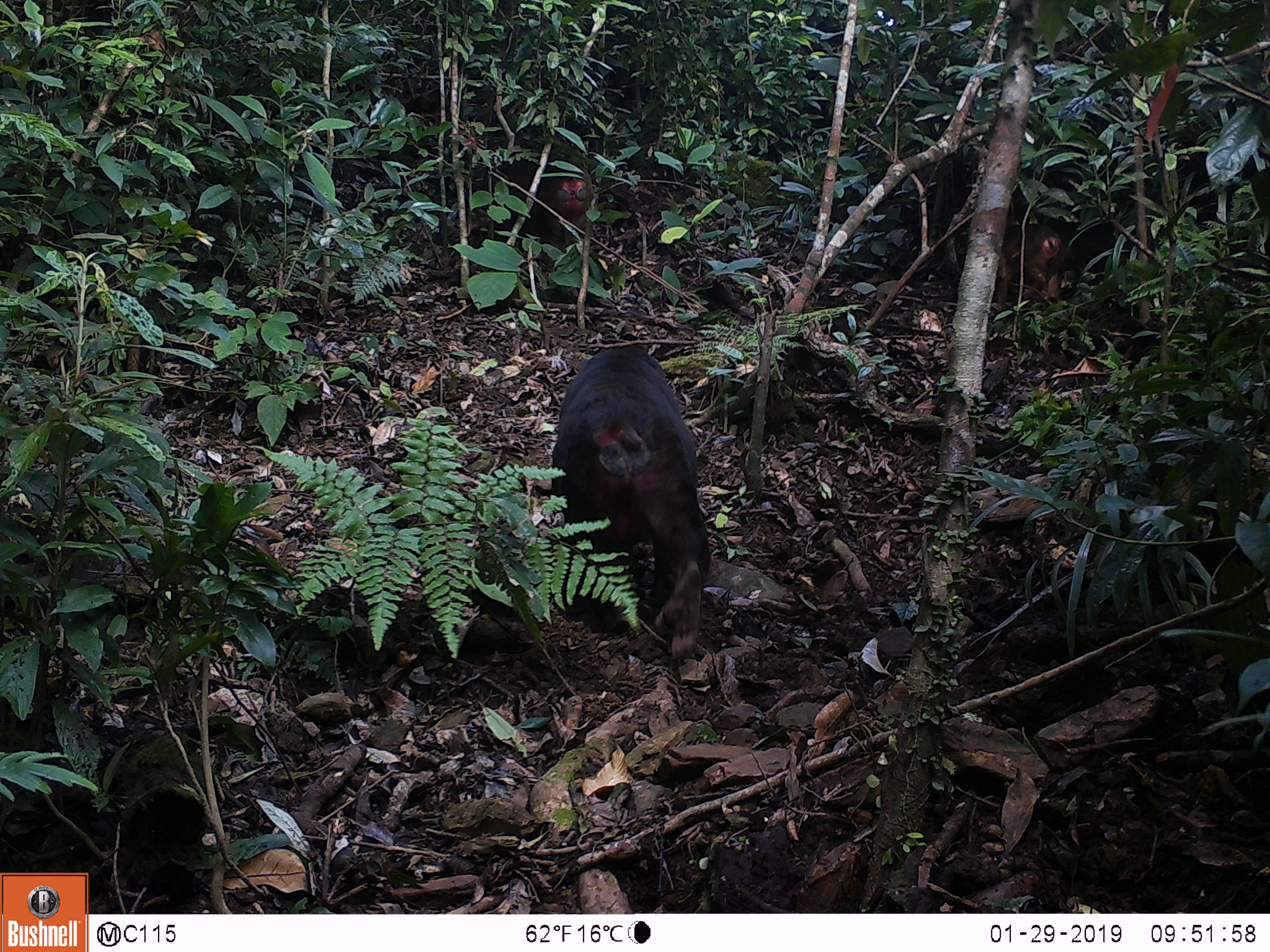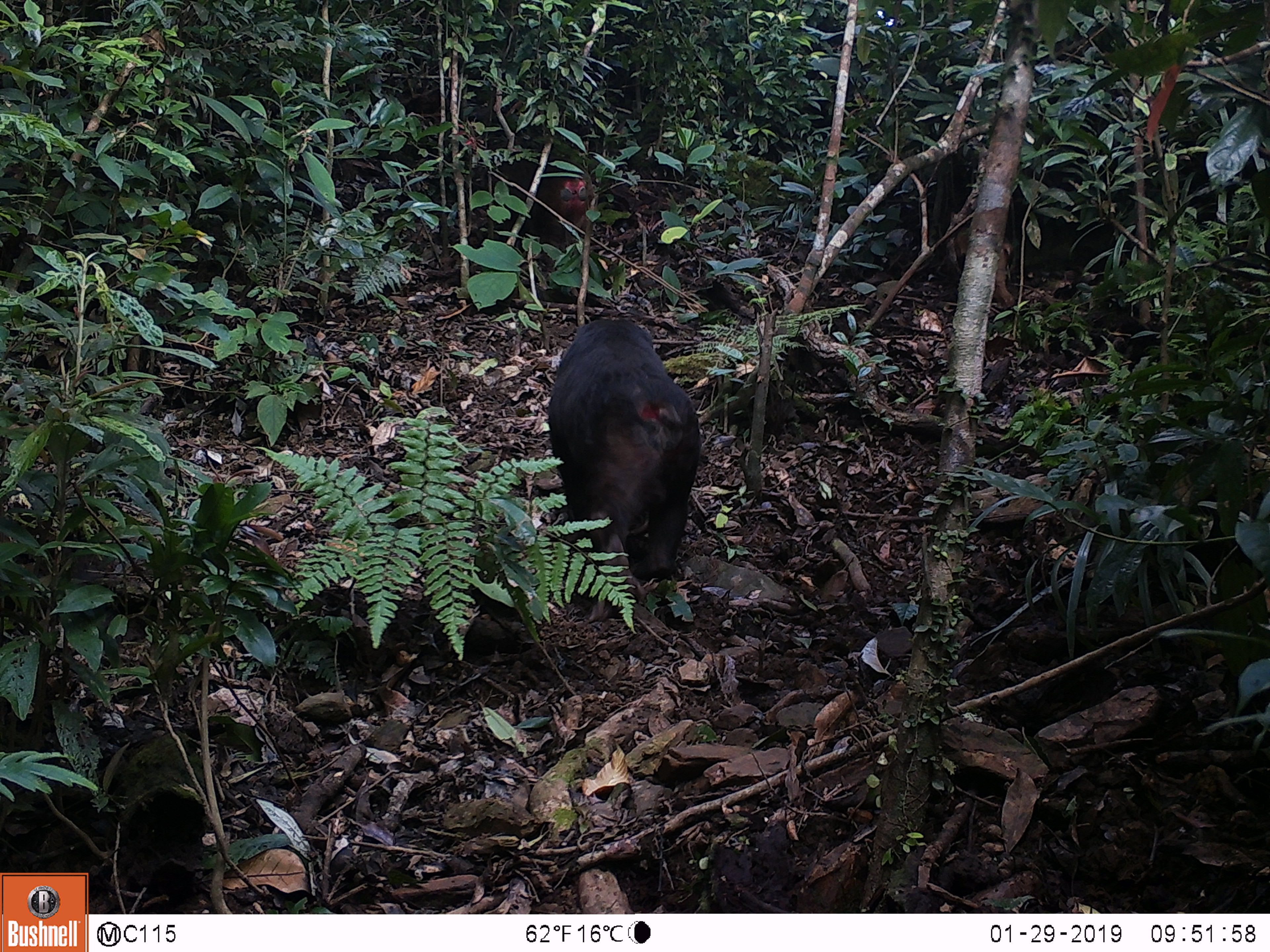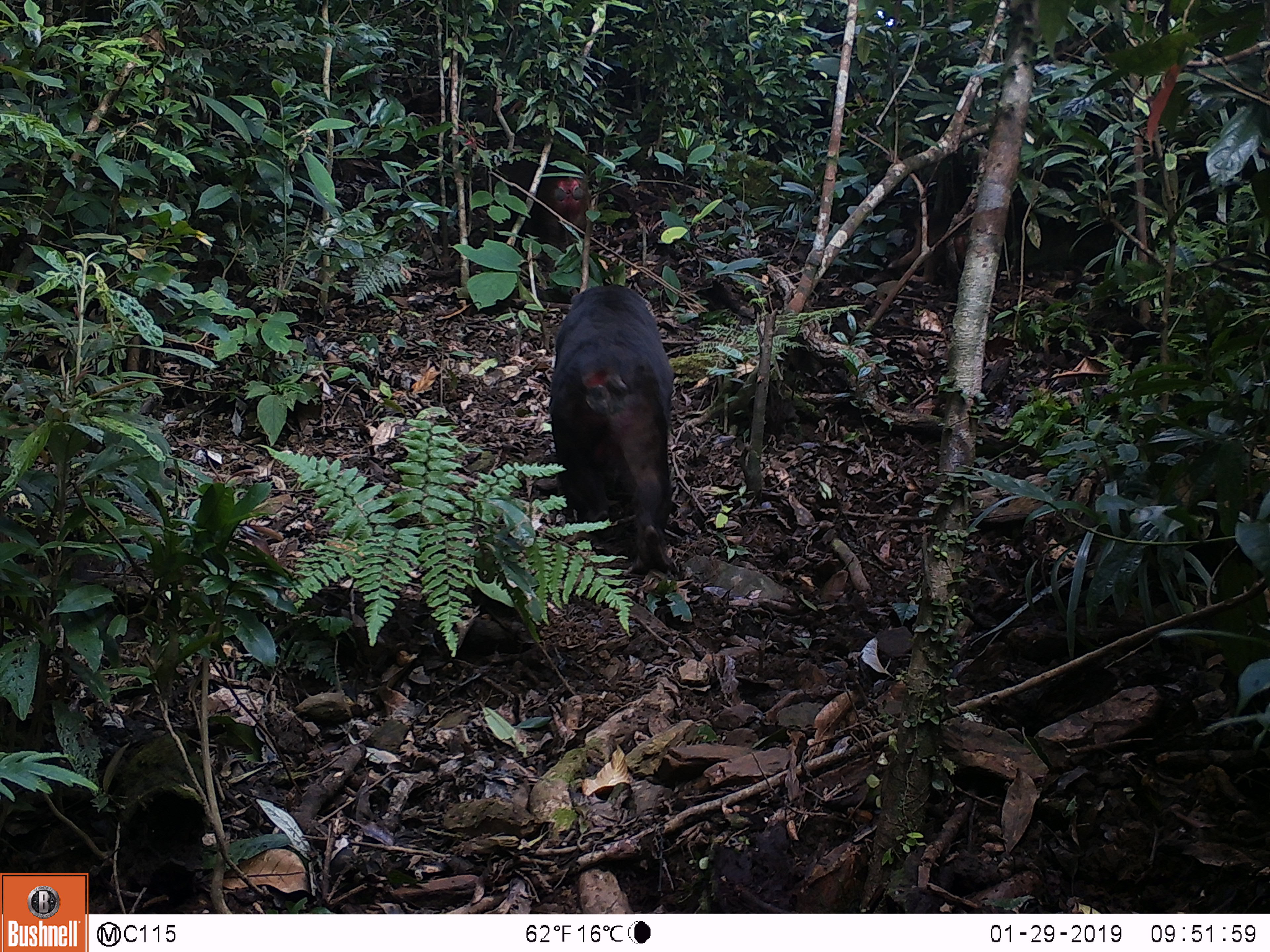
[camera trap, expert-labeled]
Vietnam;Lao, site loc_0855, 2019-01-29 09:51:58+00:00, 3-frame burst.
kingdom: Animalia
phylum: Chordata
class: Mammalia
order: Primates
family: Cercopithecidae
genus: Macaca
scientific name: Macaca arctoides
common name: stump-tailed macaque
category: stump tailed macaque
Stump tailed macaque (stump-tailed macaque) (Macaca arctoides). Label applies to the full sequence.